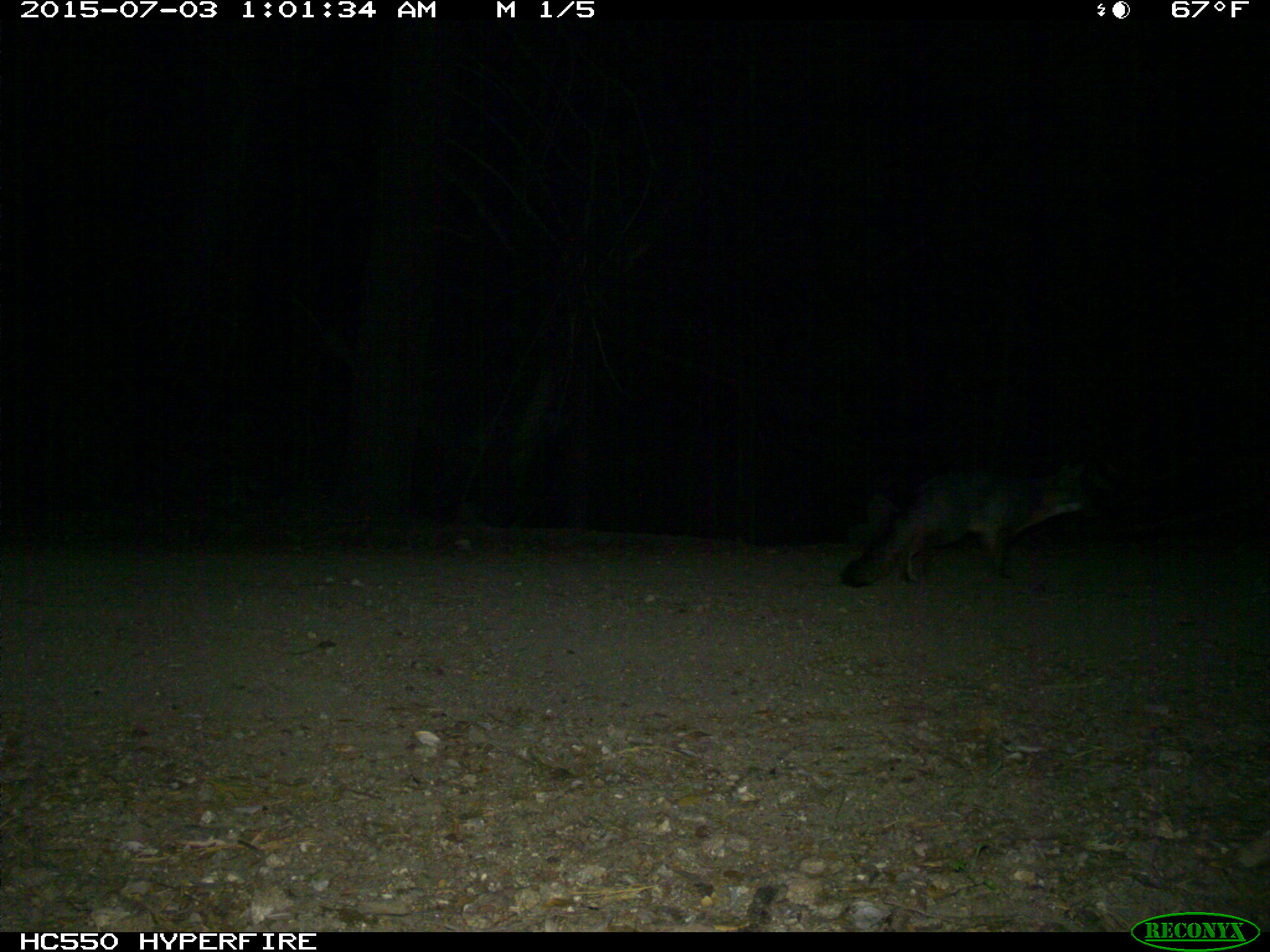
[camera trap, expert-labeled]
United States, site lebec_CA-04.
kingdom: Animalia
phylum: Chordata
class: Mammalia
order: Carnivora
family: Canidae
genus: Urocyon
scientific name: Urocyon cinereoargenteus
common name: gray fox